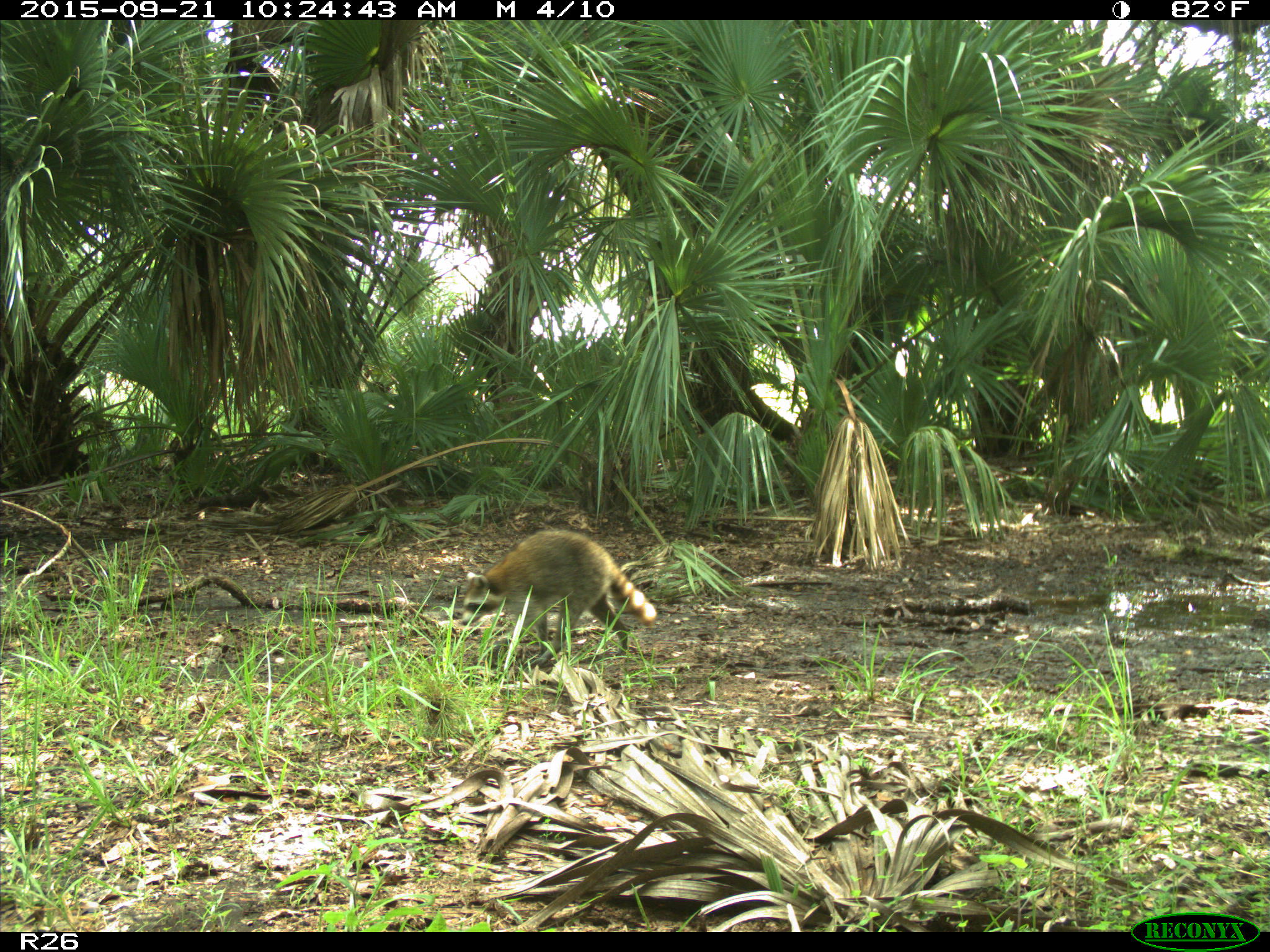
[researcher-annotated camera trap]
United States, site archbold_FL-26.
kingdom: Animalia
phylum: Chordata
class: Mammalia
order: Carnivora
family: Procyonidae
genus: Procyon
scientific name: Procyon lotor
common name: common raccoon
Procyon lotor (common raccoon).